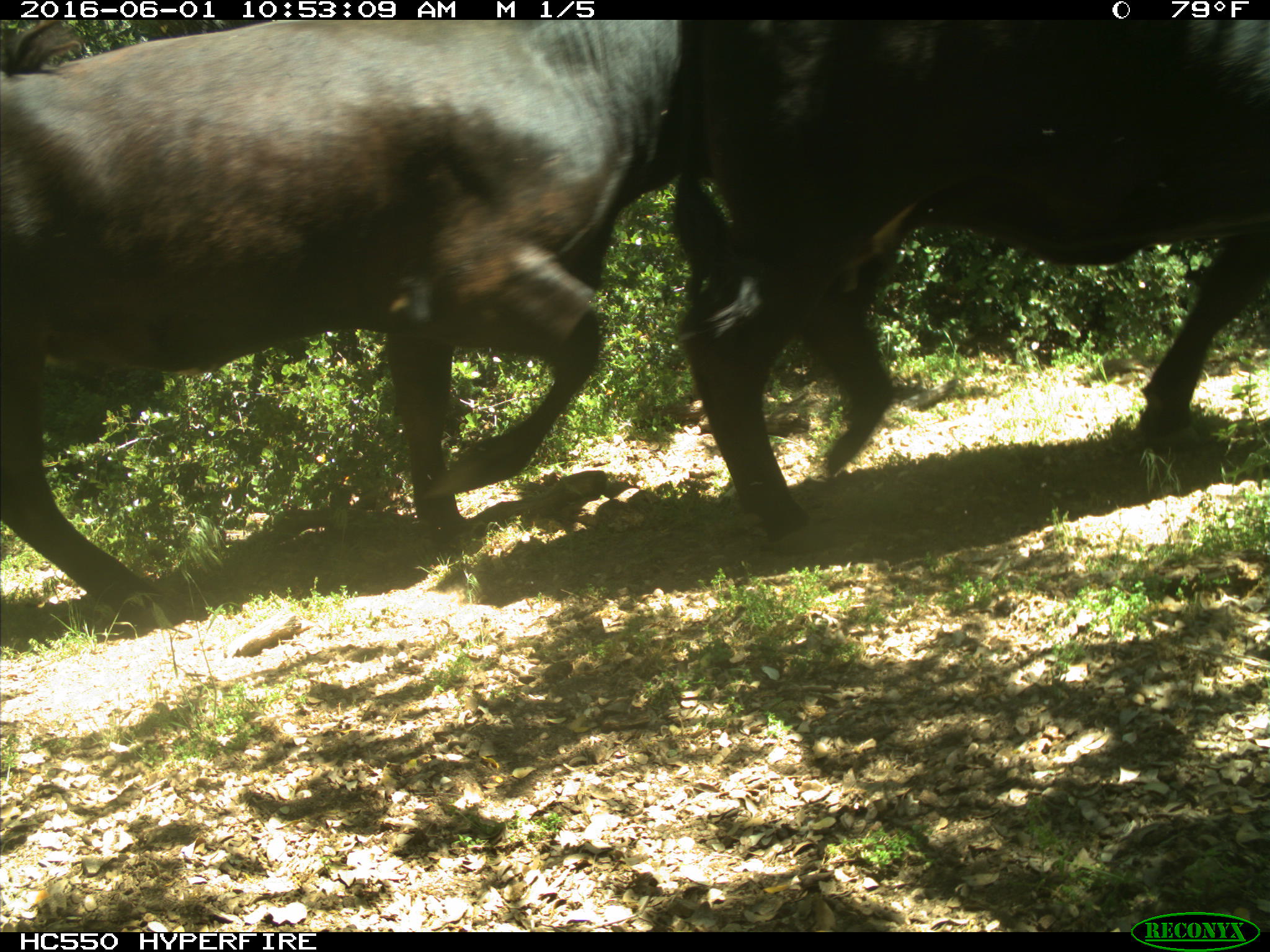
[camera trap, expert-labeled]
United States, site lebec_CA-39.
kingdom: Animalia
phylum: Chordata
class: Mammalia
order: Artiodactyla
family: Bovidae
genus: Bos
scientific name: Bos taurus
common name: domestic cow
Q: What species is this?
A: Bos taurus (domestic cow).